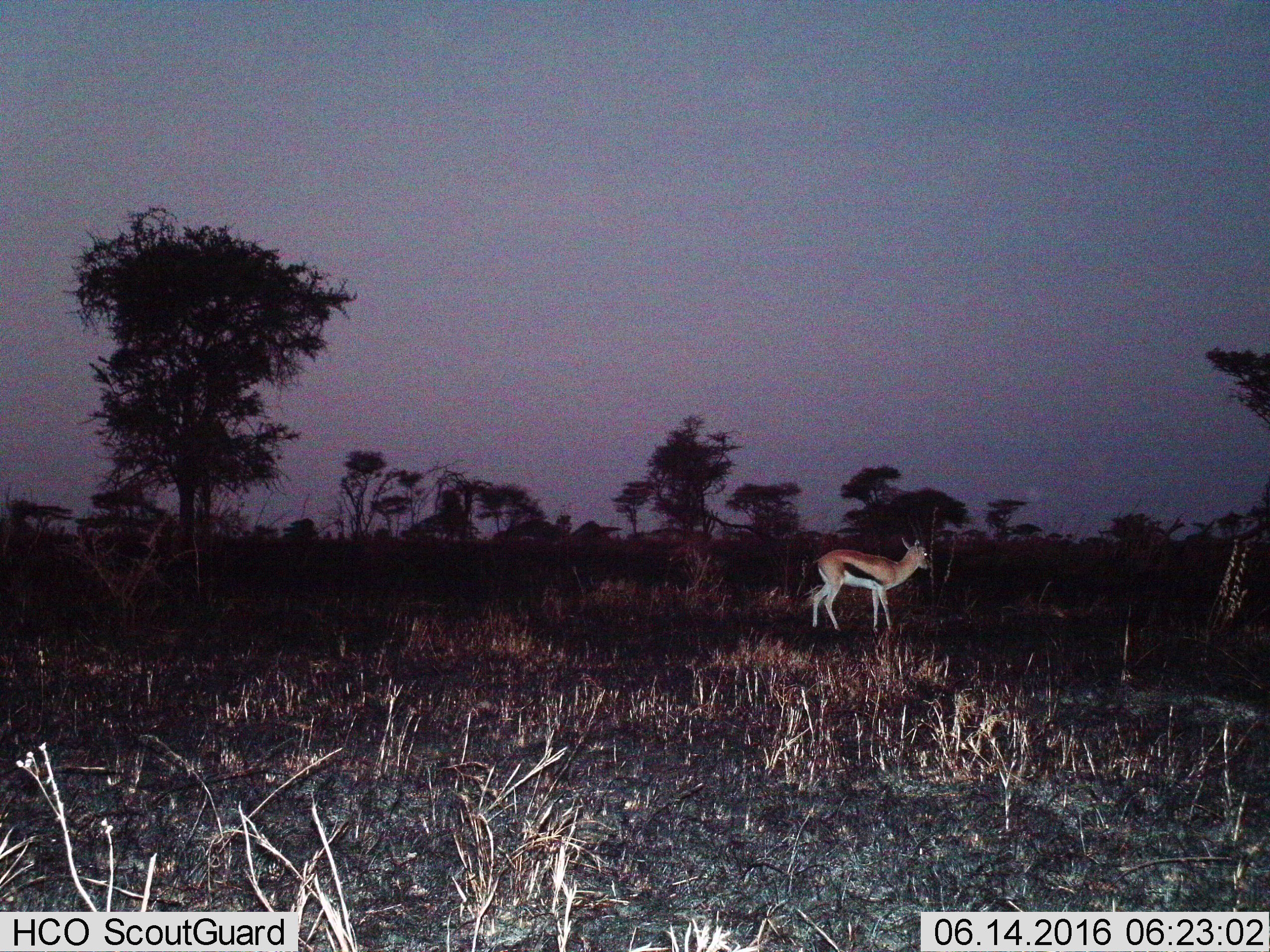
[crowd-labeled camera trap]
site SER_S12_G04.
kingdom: Animalia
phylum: Chordata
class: Mammalia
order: Artiodactyla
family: Bovidae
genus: Eudorcas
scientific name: Eudorcas thomsonii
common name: thomson's gazelle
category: gazellethomsons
Gazellethomsons (thomson's gazelle) (Eudorcas thomsonii), count 1. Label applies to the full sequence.